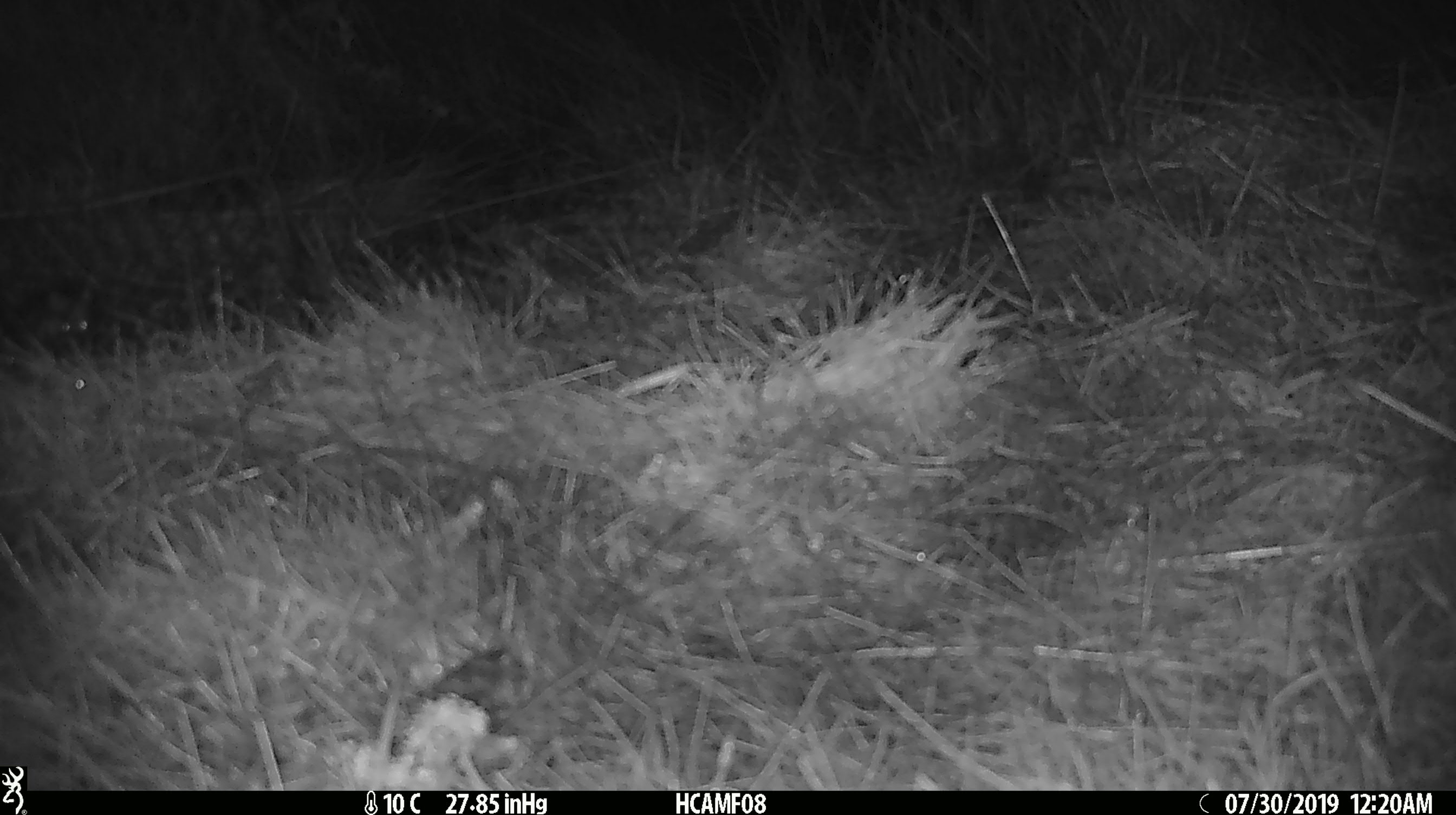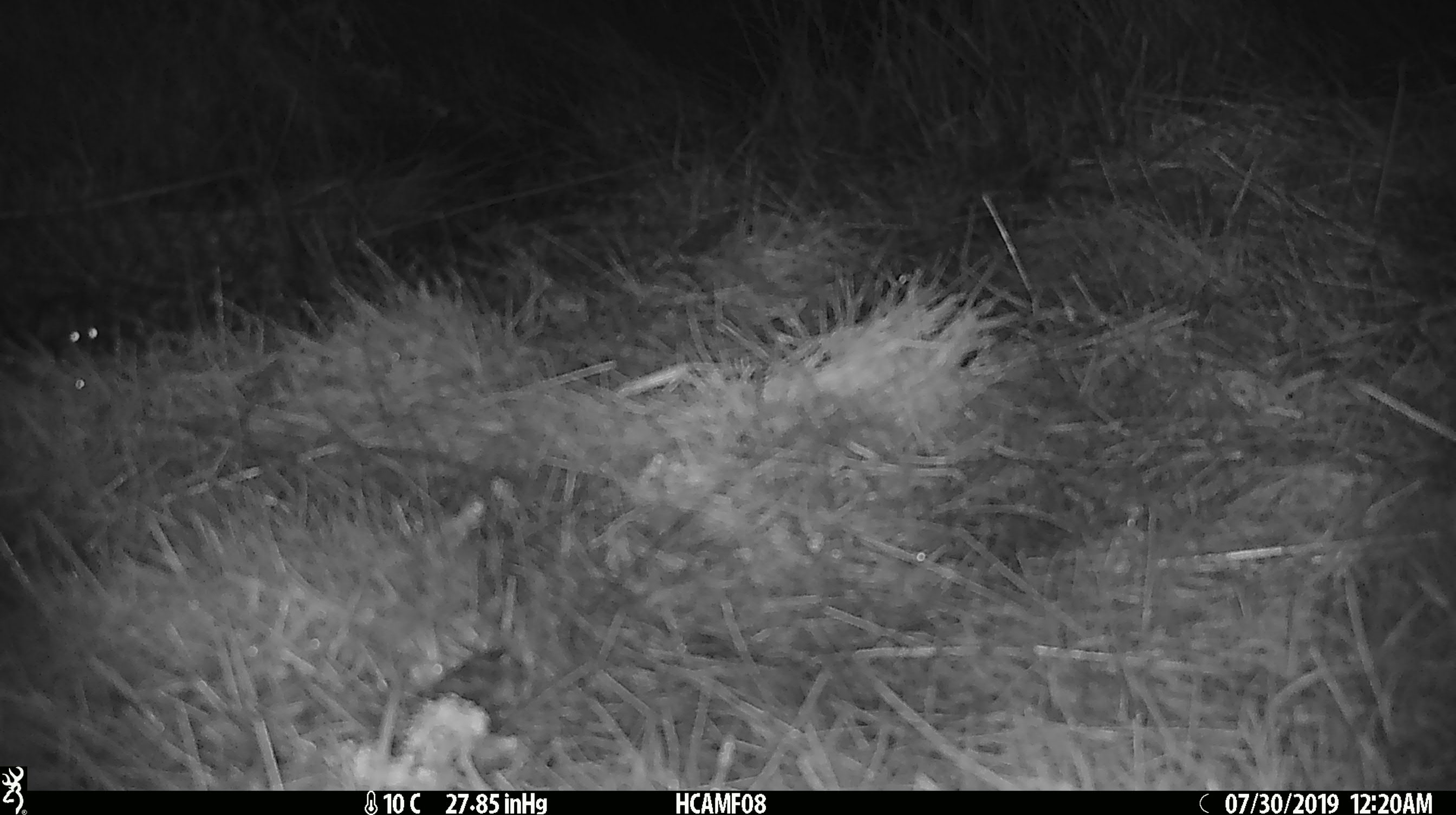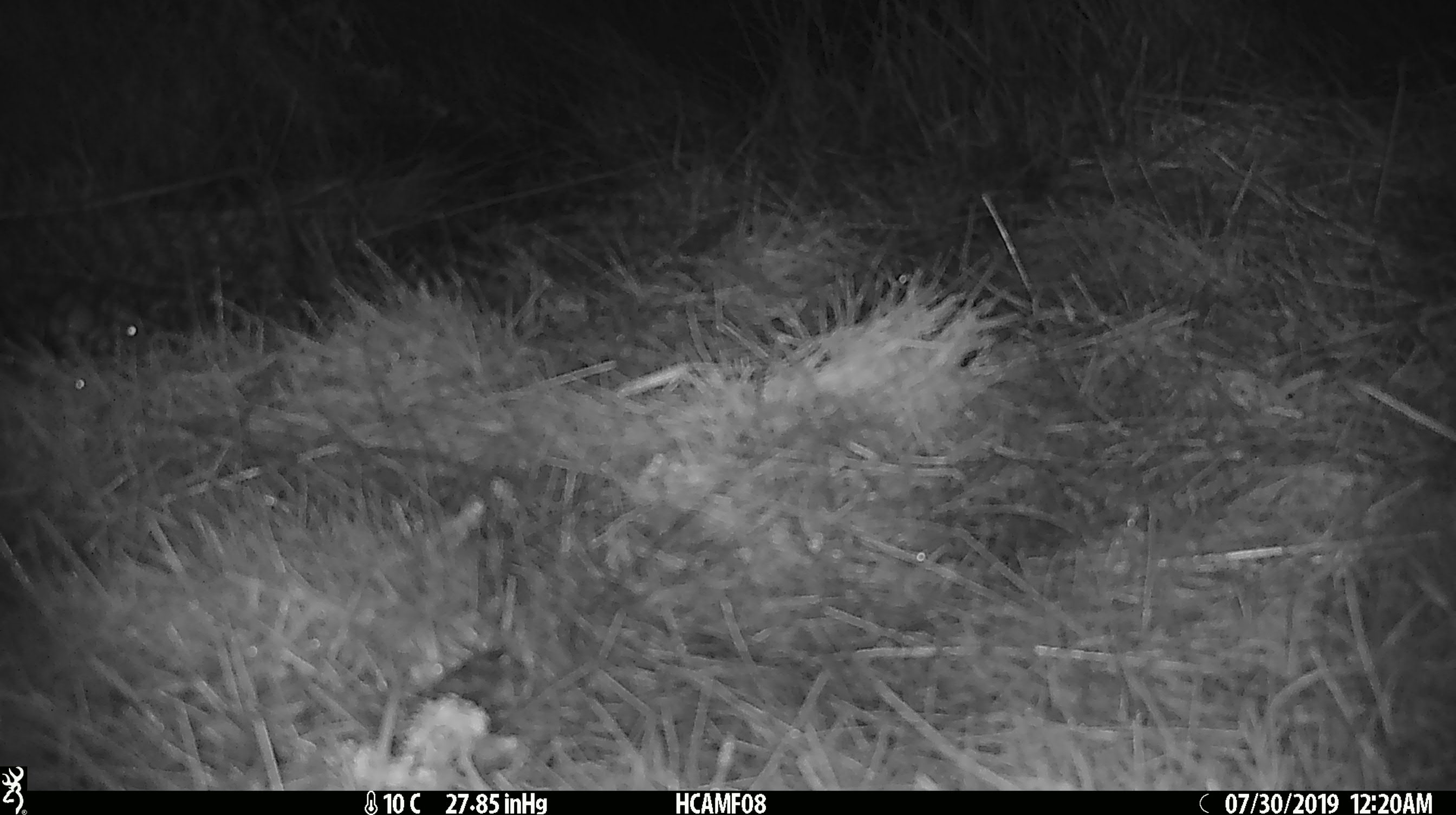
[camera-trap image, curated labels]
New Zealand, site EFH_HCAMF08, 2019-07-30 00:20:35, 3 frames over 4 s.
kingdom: Animalia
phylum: Chordata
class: Mammalia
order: Rodentia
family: Muridae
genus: Mus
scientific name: Mus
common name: mouse